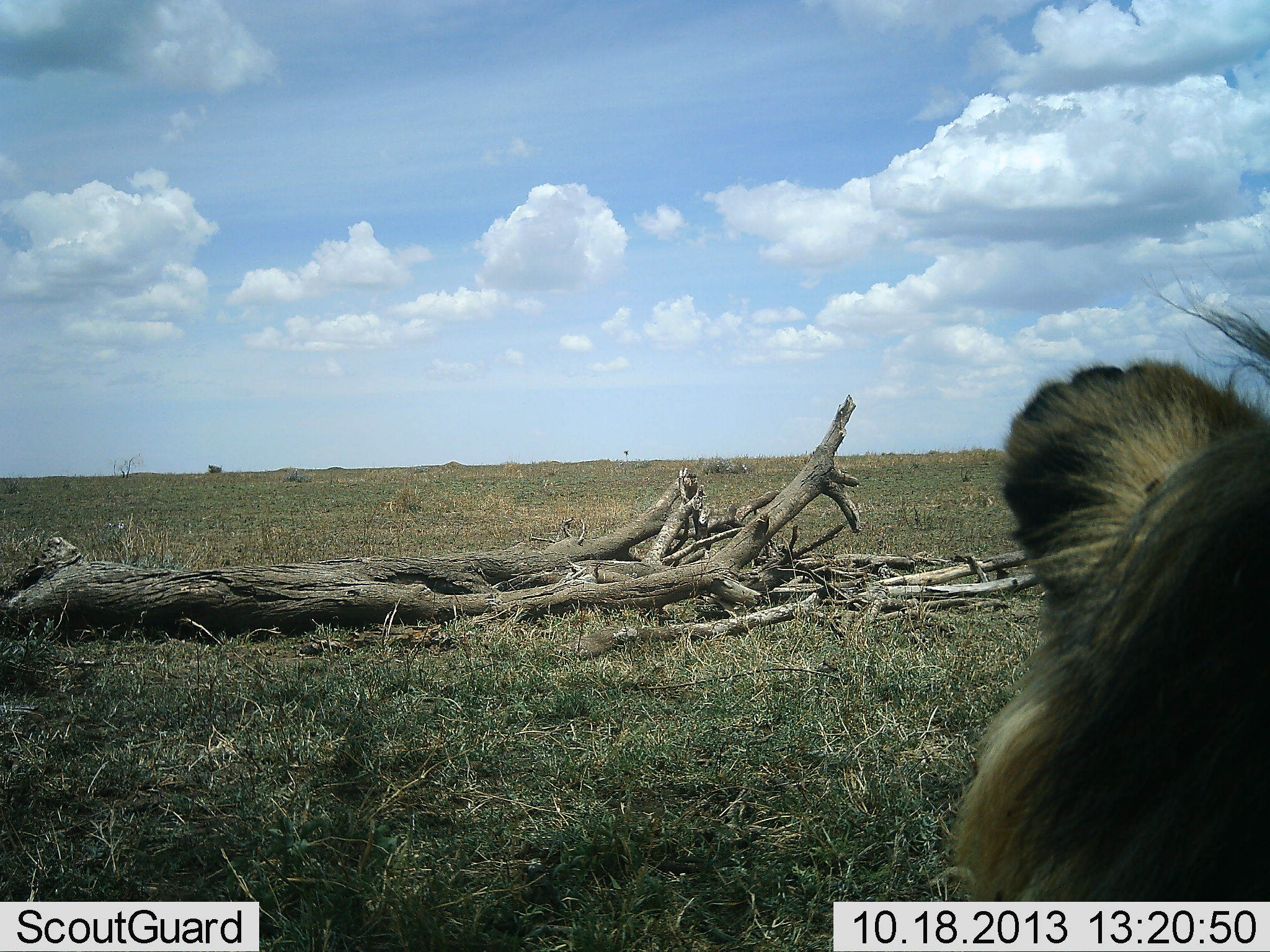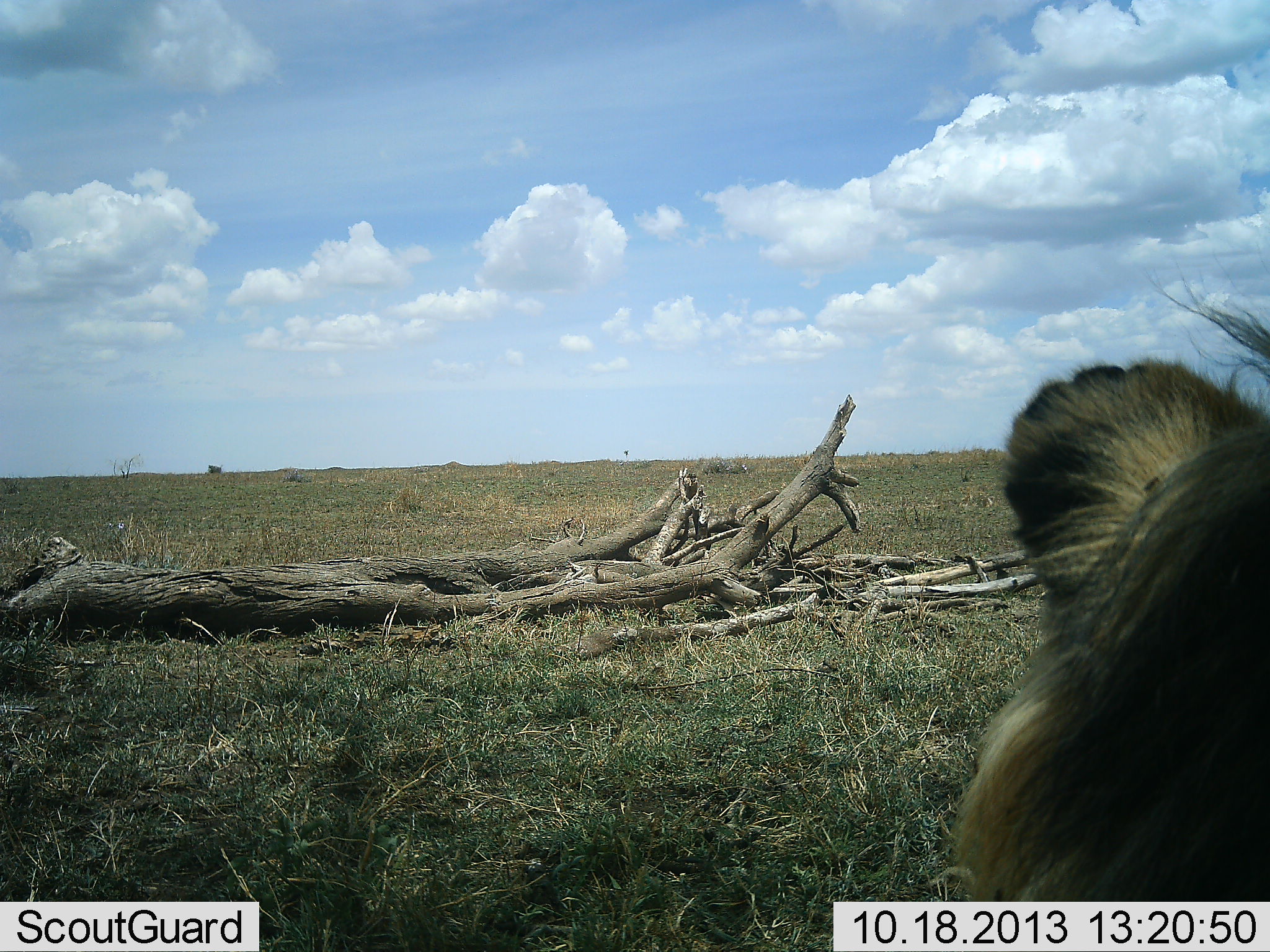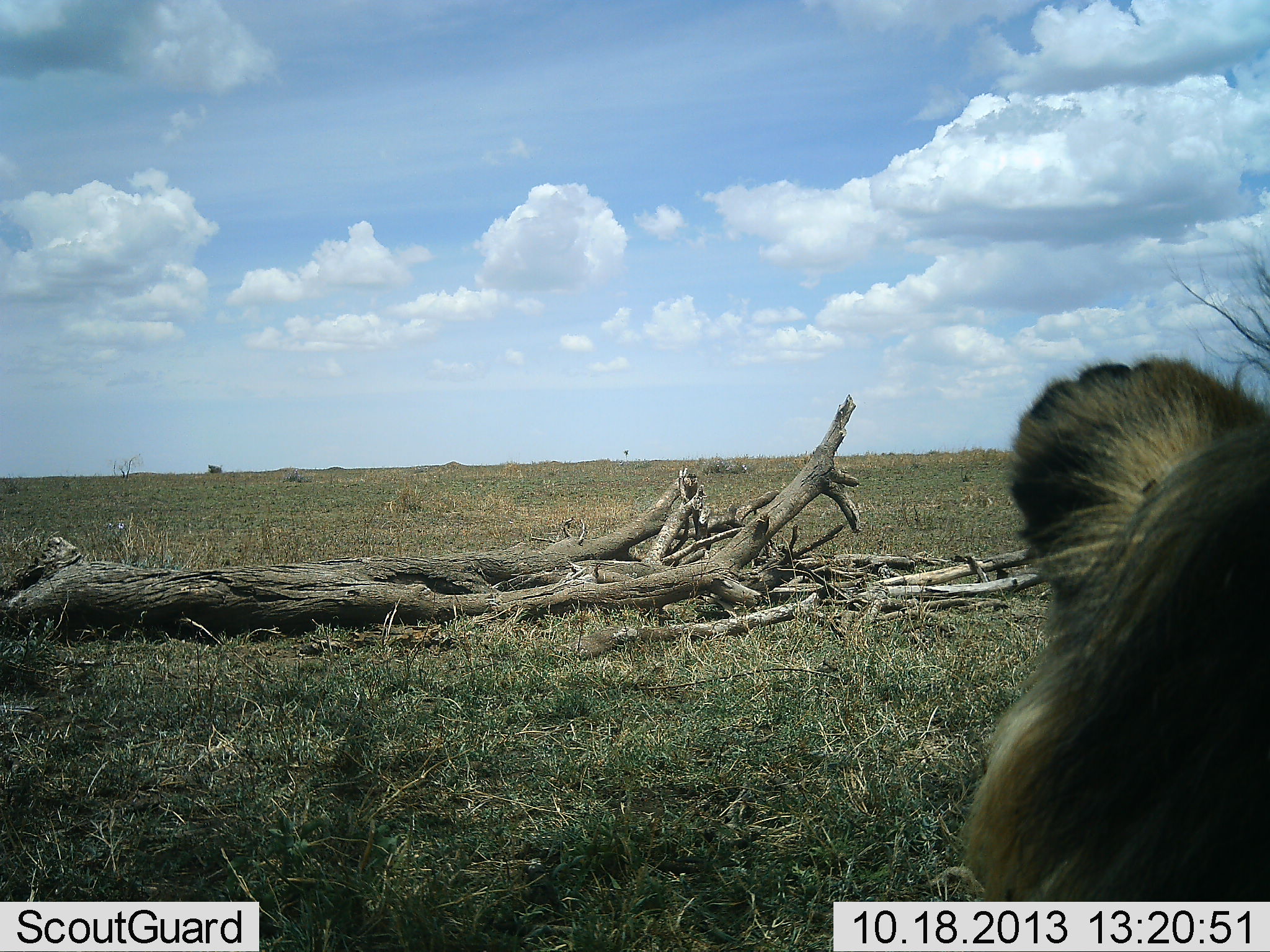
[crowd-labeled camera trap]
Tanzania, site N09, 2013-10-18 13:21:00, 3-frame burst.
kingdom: Animalia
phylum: Chordata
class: Mammalia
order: Carnivora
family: Felidae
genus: Panthera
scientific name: Panthera leo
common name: lion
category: lionmale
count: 1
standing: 12%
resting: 88%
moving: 0%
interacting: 0%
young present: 0%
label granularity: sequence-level